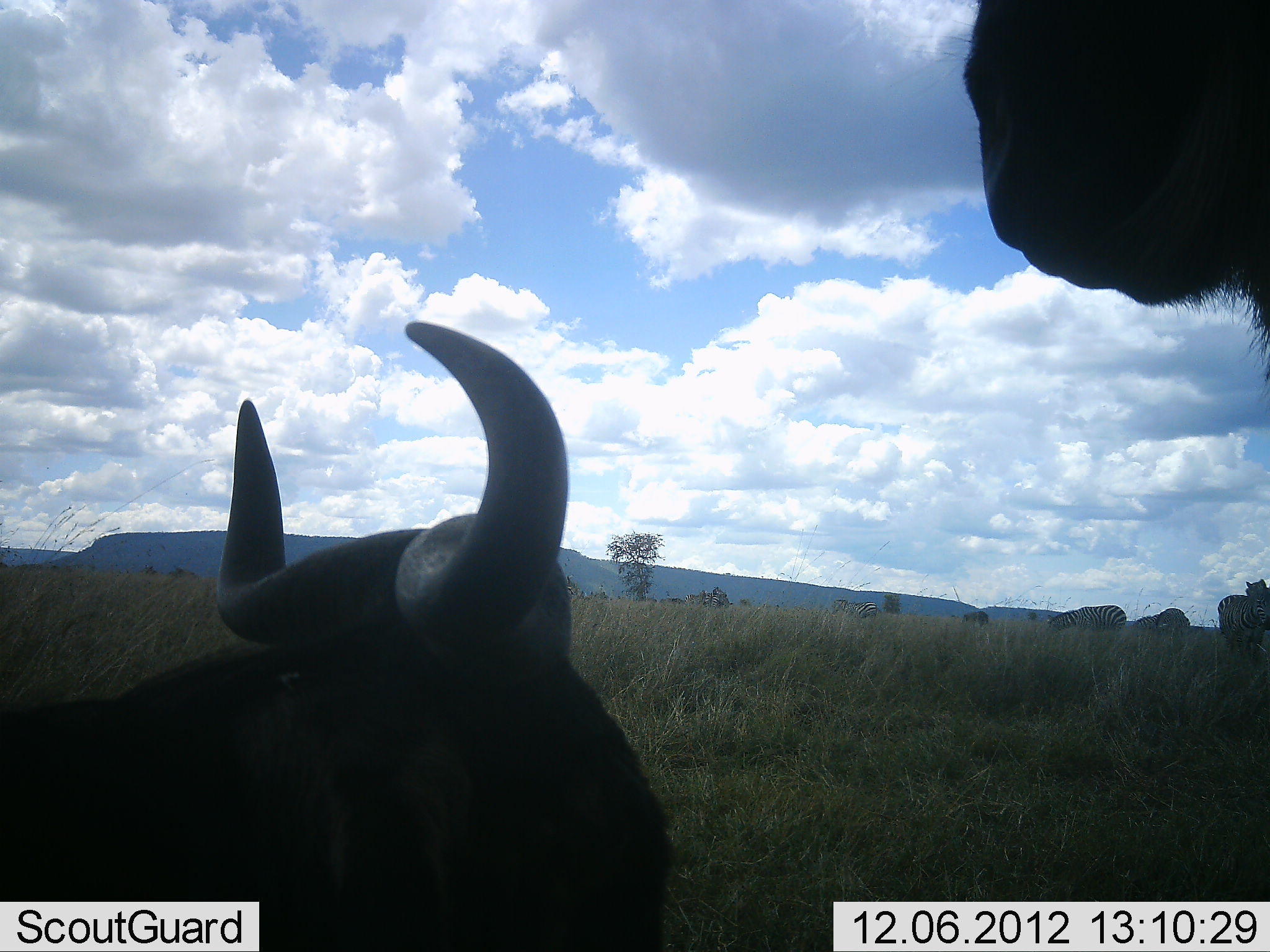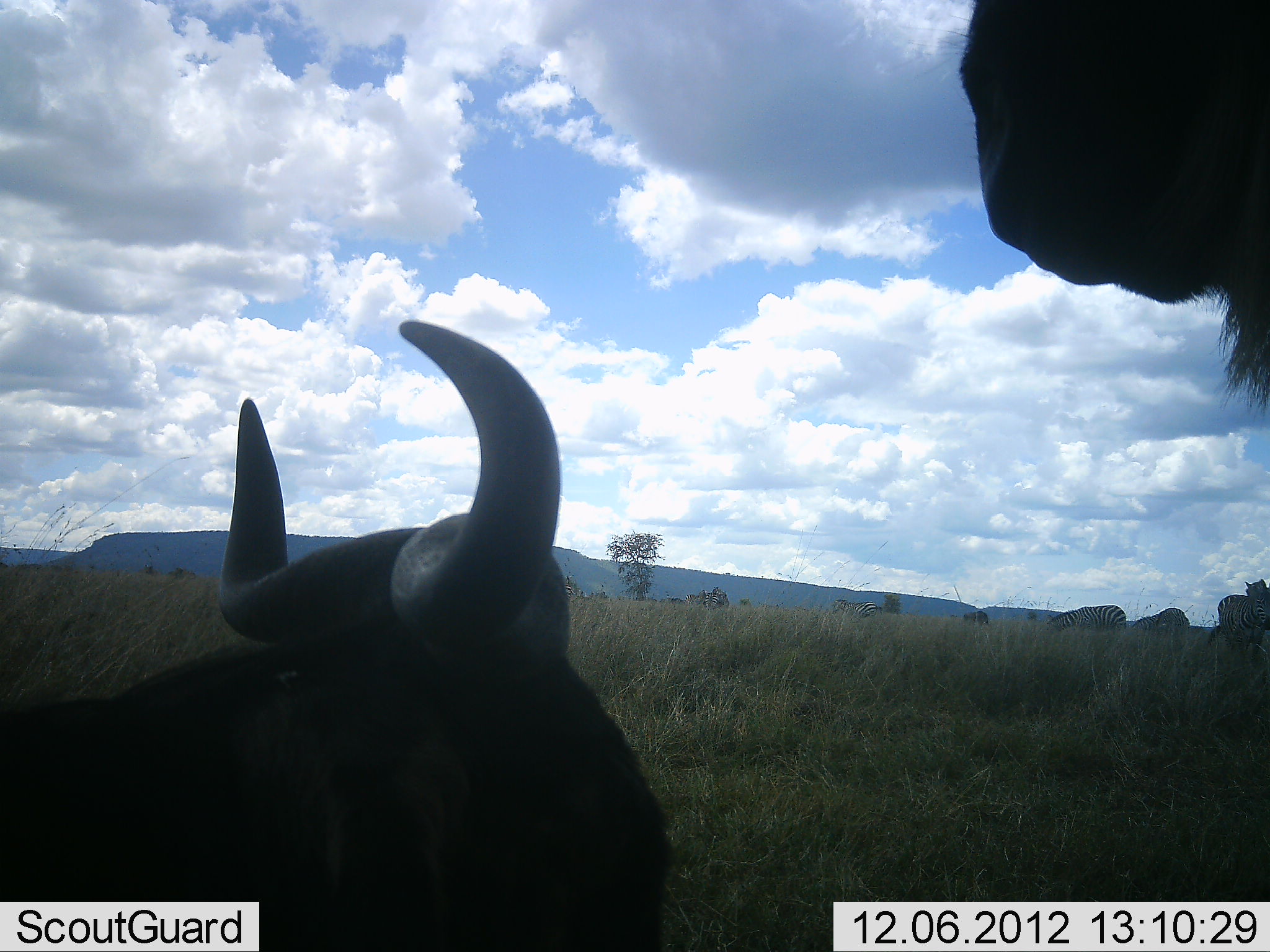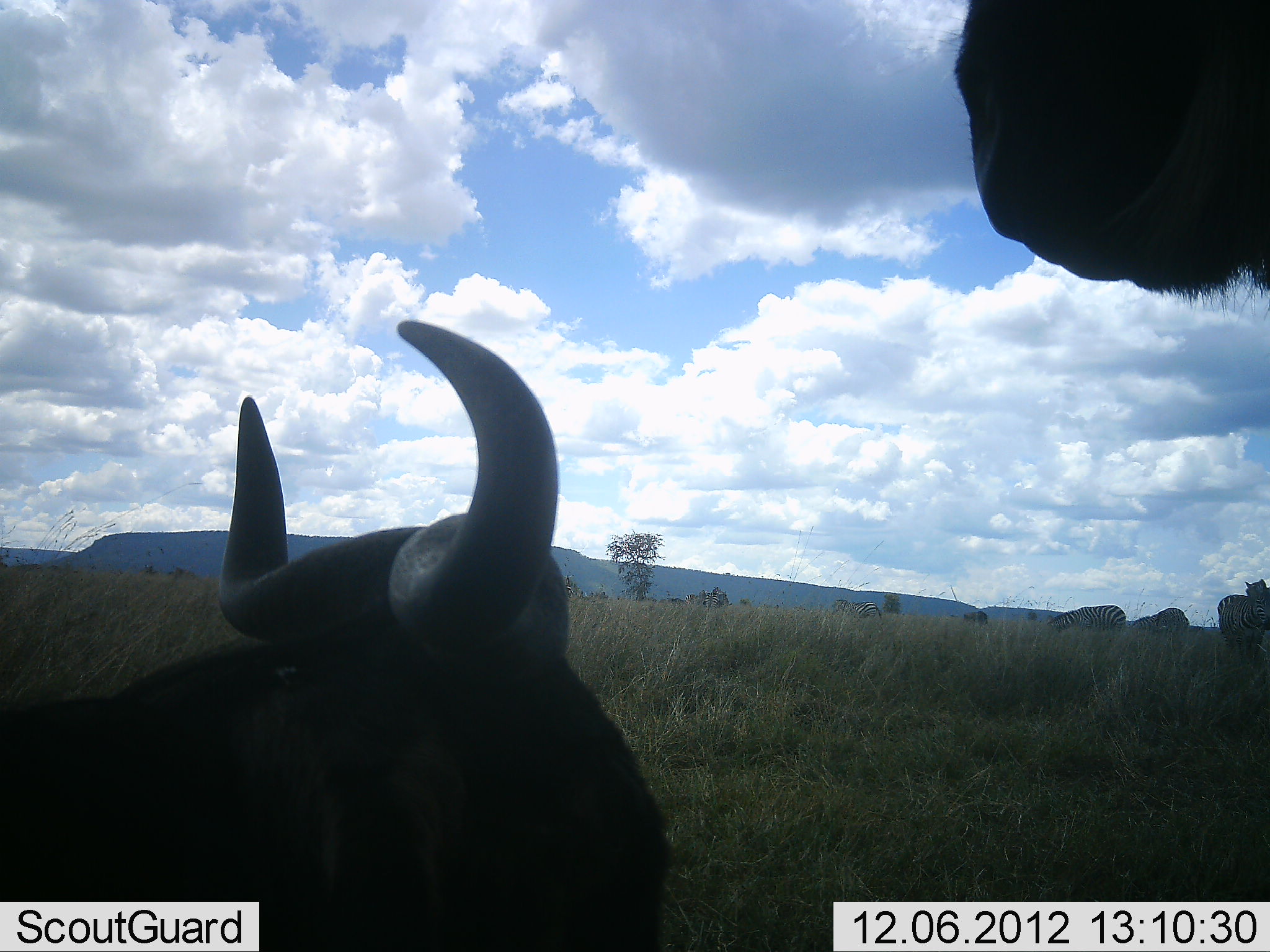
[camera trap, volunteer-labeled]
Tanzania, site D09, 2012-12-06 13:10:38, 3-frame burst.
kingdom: Animalia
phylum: Chordata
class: Mammalia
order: Artiodactyla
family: Bovidae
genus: Connochaetes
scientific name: Connochaetes taurinus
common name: blue wildebeest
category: wildebeest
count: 2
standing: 67%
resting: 87%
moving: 0%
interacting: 7%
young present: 0%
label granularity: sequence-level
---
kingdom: Animalia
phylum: Chordata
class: Mammalia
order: Perissodactyla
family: Equidae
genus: Equus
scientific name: Equus quagga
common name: plains zebra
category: zebra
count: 4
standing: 64%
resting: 0%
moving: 0%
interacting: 0%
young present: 0%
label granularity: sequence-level